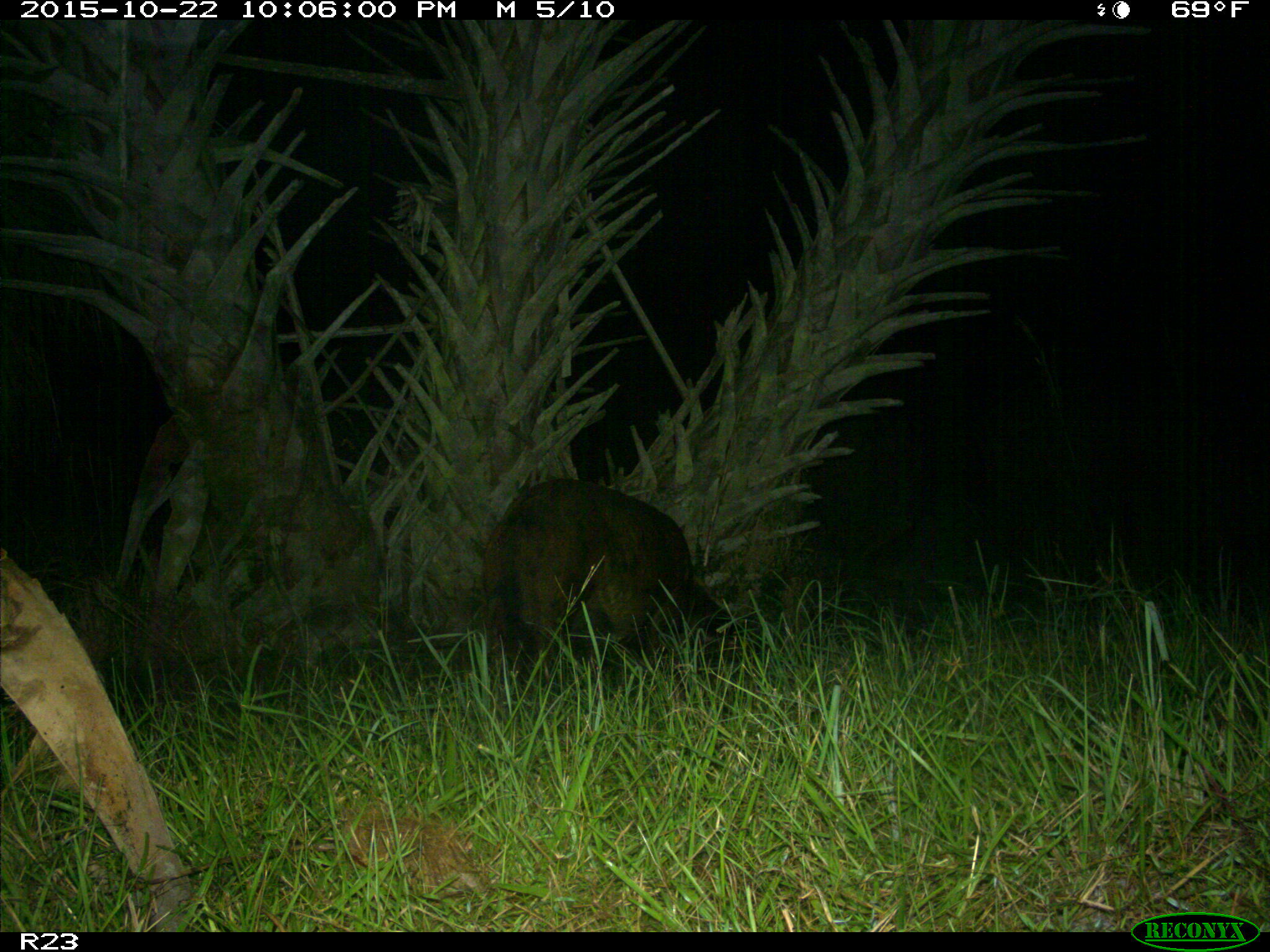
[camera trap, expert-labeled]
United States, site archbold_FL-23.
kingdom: Animalia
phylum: Chordata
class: Mammalia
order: Artiodactyla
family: Suidae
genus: Sus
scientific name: Sus scrofa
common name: wild boar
Sus scrofa (wild boar).